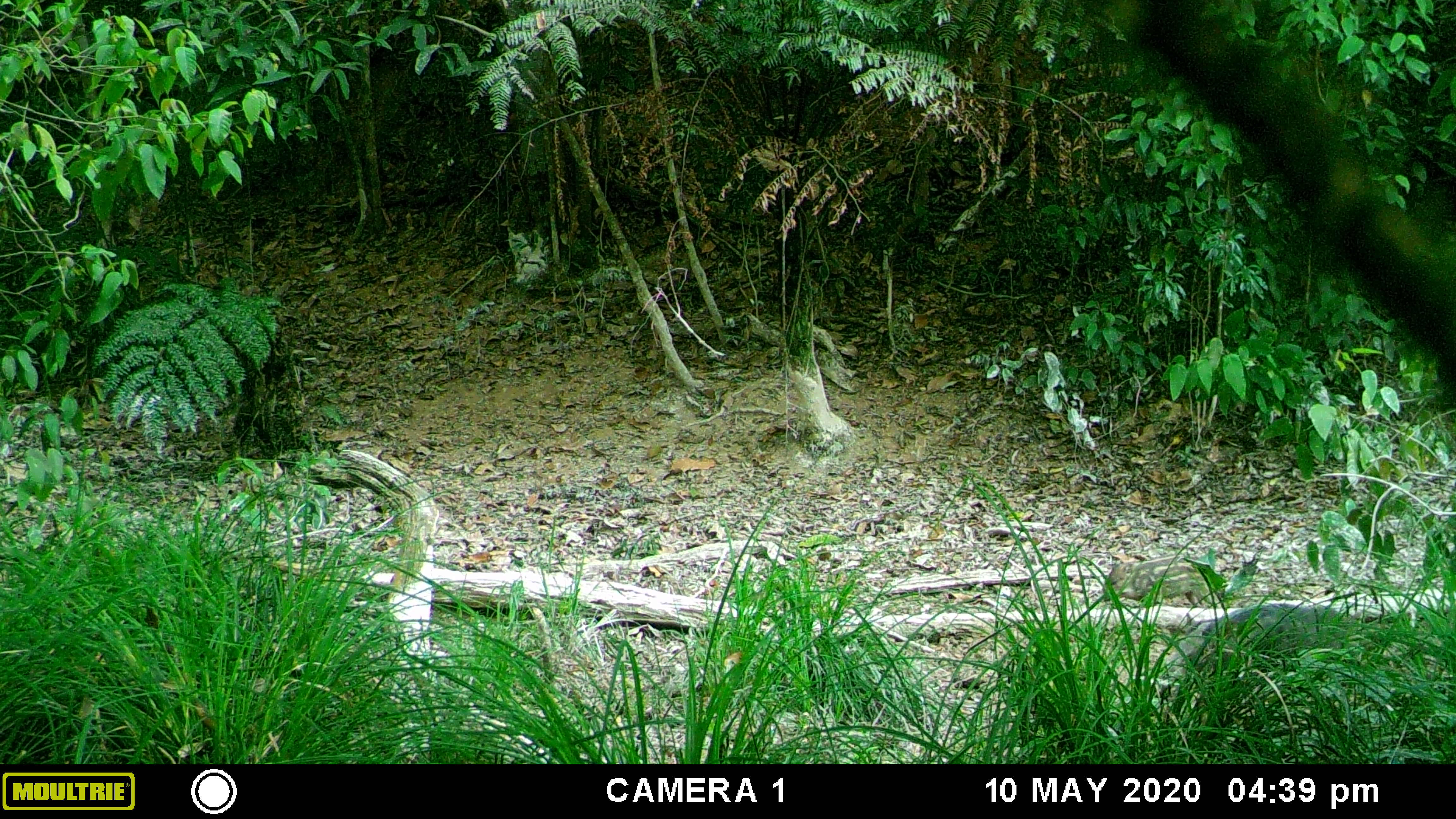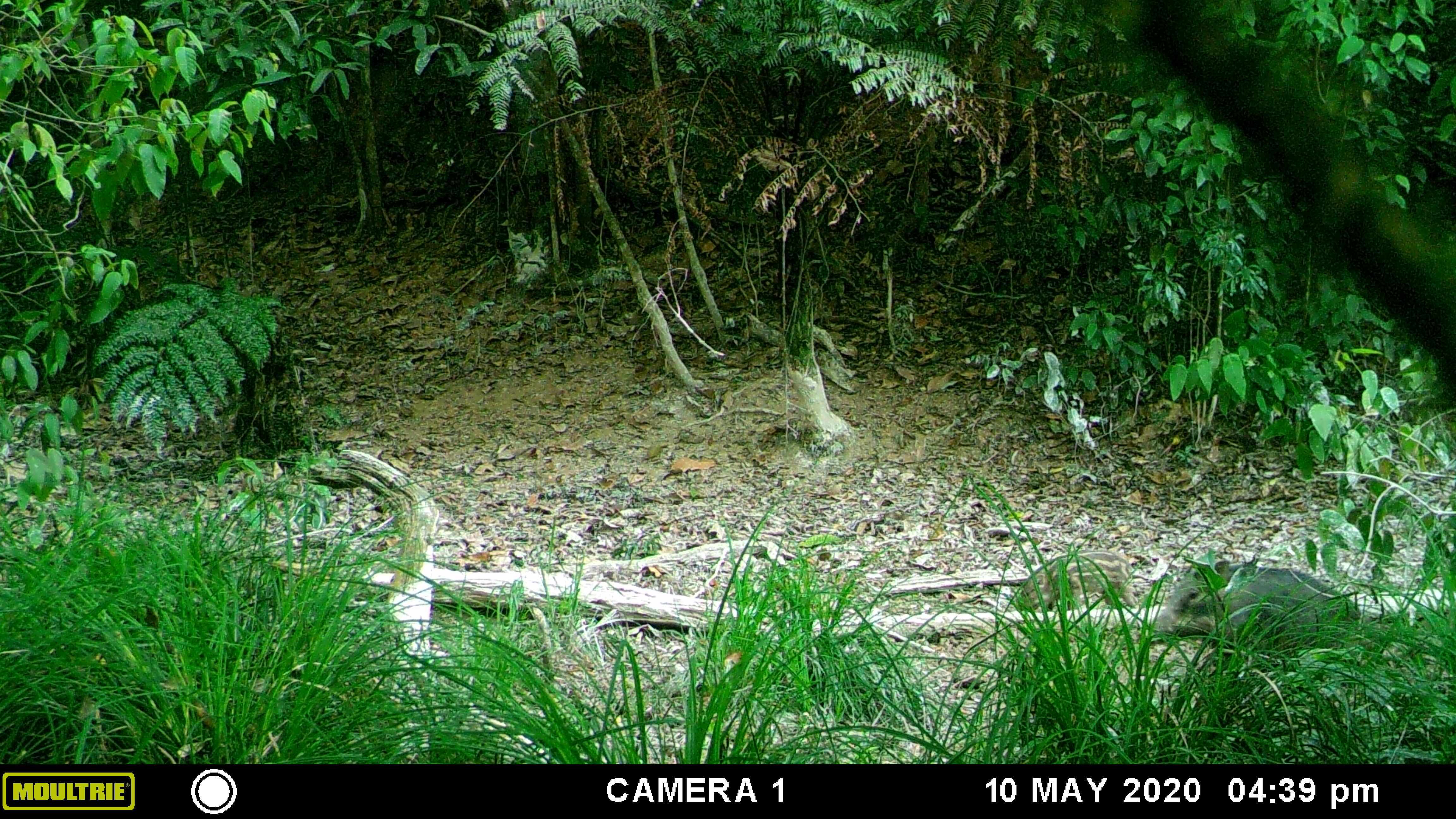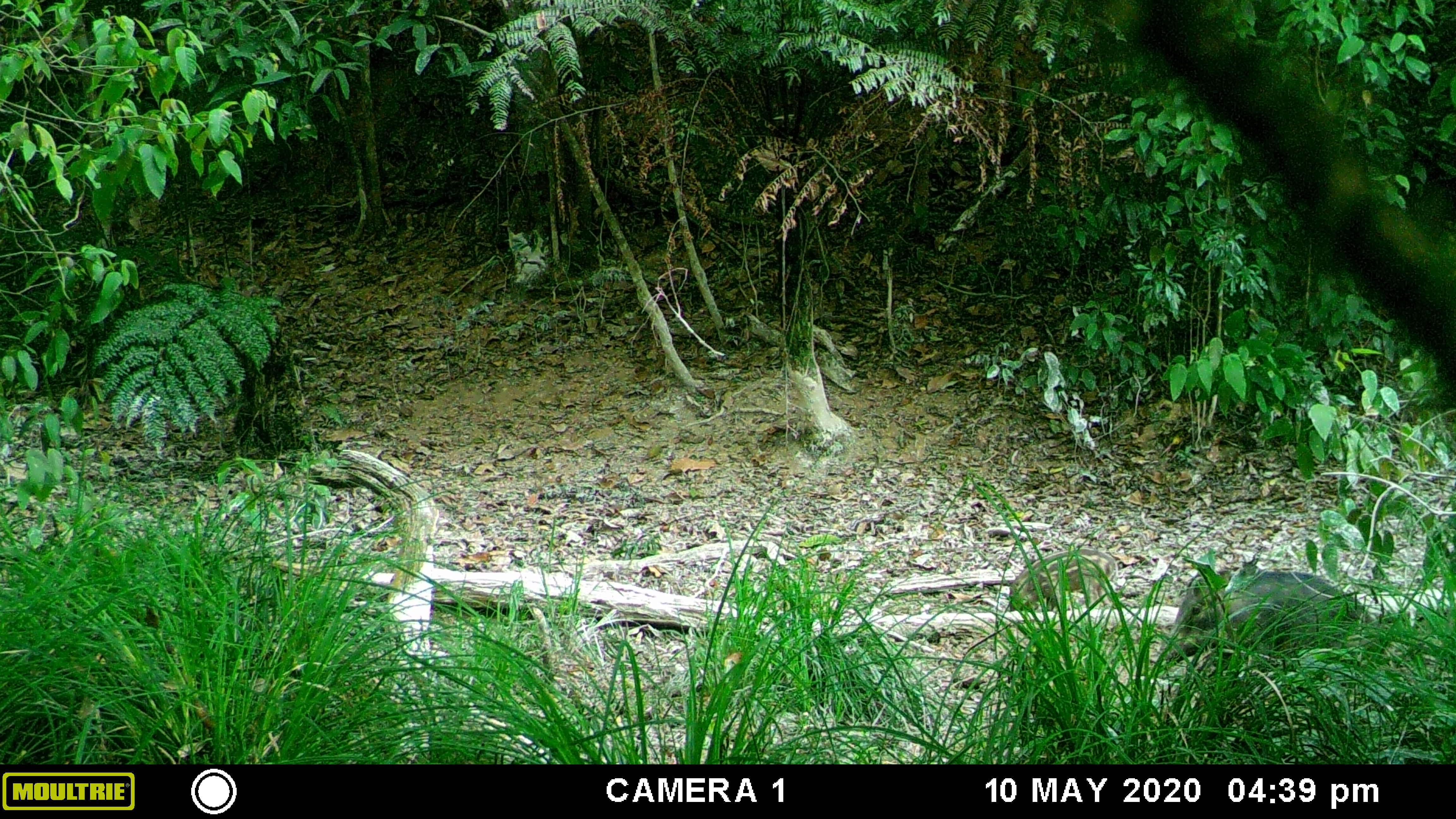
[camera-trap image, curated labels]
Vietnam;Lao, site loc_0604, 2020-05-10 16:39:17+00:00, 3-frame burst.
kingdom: Animalia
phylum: Chordata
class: Mammalia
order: Artiodactyla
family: Suidae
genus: Sus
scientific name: Sus scrofa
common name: eurasian wild pig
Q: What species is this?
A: Eurasian wild pig (Sus scrofa).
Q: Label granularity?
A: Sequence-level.